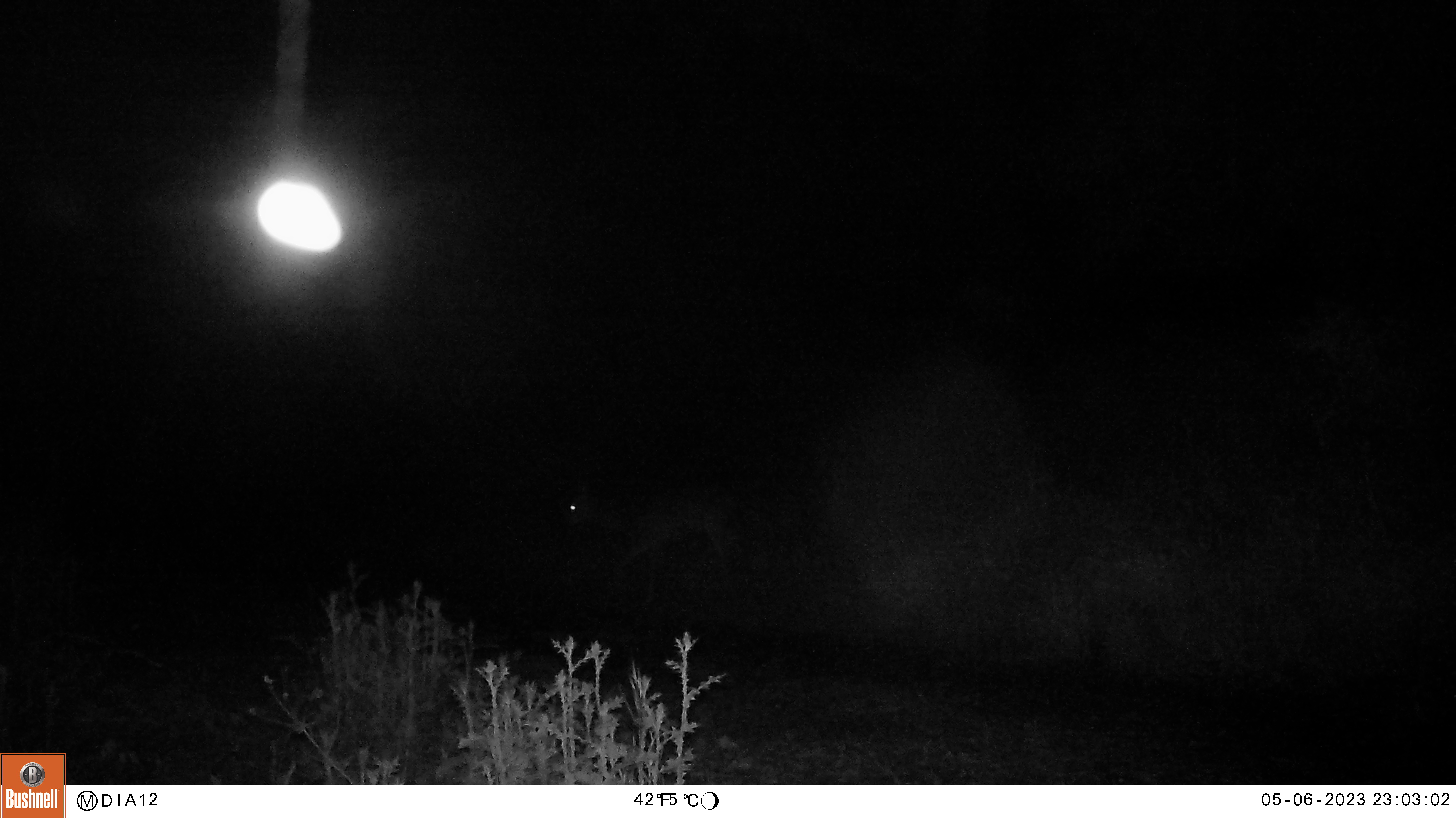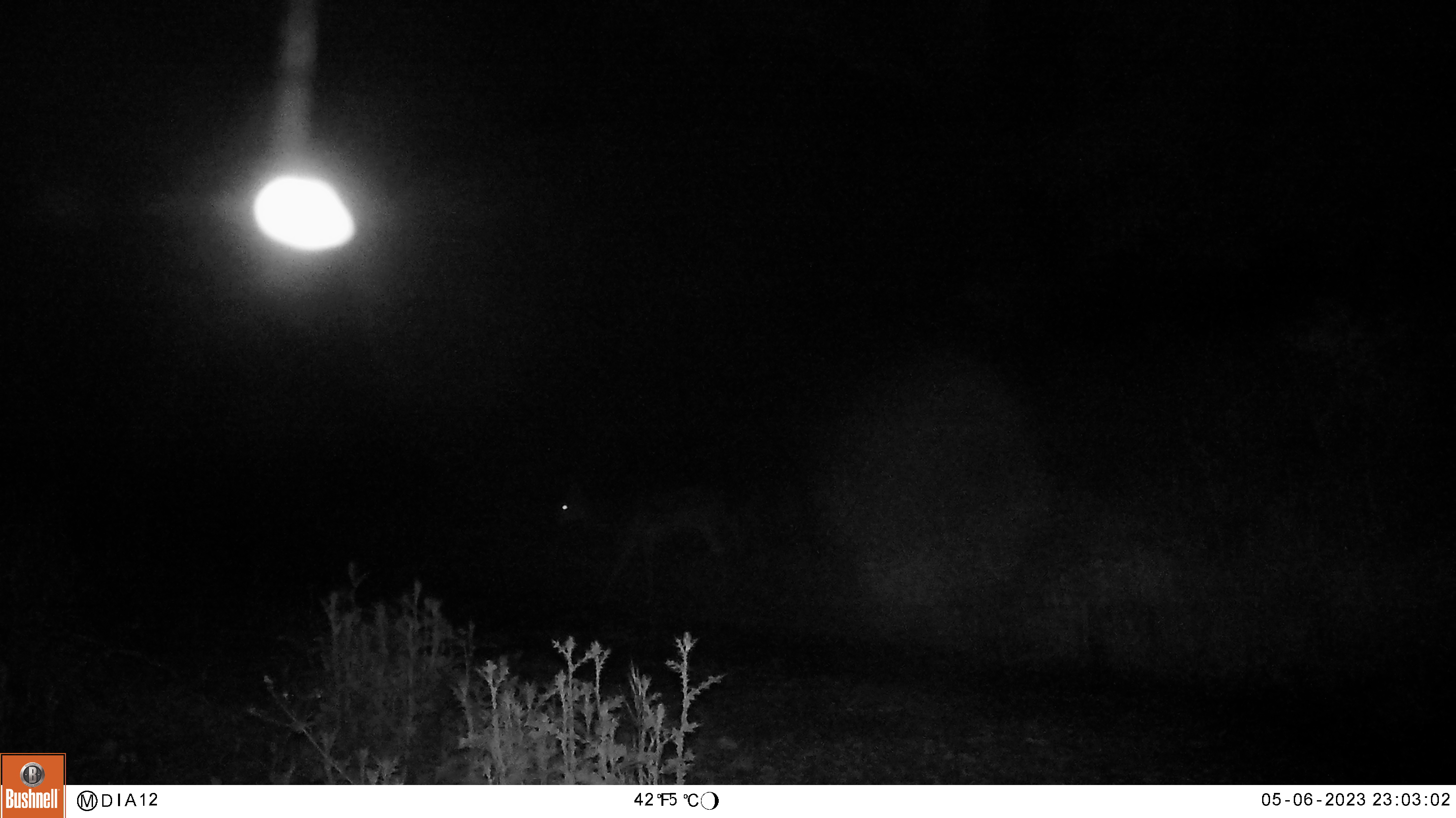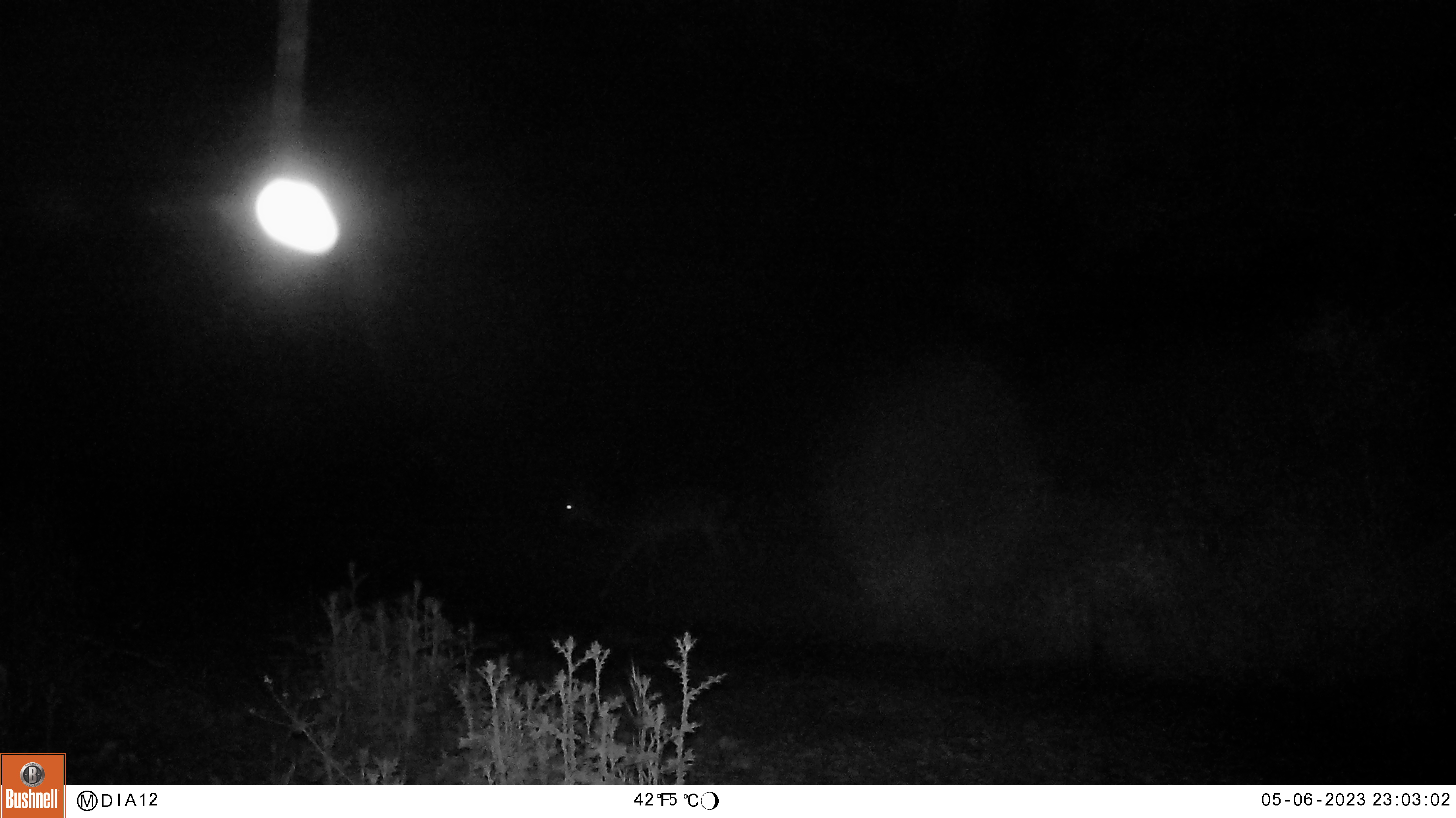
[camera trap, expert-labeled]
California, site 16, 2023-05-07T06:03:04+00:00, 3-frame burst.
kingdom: Animalia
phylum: Chordata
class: Mammalia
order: Artiodactyla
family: Cervidae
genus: Odocoileus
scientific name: Odocoileus hemionus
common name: mule deer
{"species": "mule deer (Odocoileus hemionus)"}